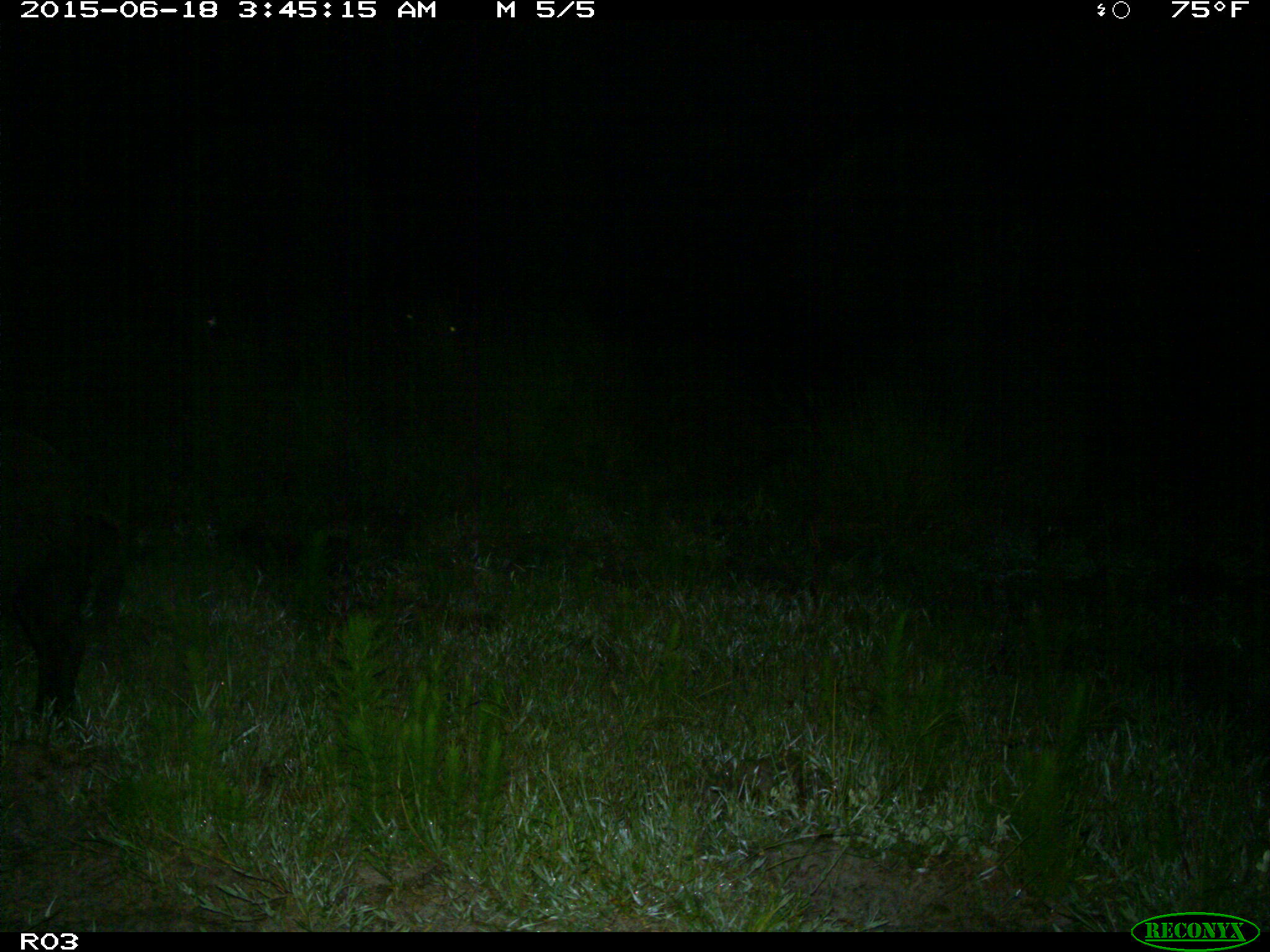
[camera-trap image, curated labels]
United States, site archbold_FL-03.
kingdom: Animalia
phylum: Chordata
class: Mammalia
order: Artiodactyla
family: Suidae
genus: Sus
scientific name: Sus scrofa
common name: wild boar